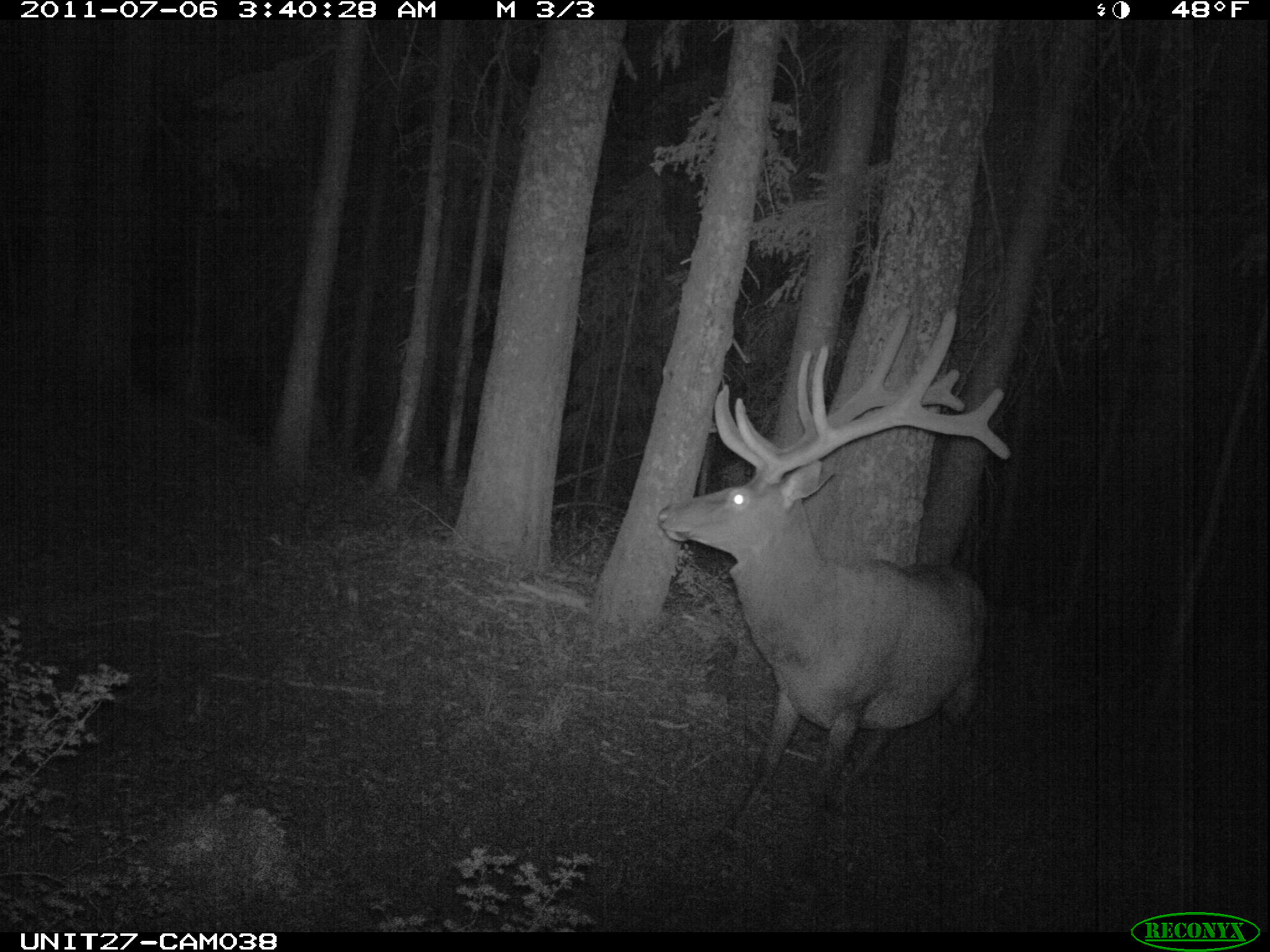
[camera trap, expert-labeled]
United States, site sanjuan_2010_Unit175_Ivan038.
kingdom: Animalia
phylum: Chordata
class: Mammalia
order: Artiodactyla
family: Cervidae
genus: Cervus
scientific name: Cervus elaphus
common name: red deer